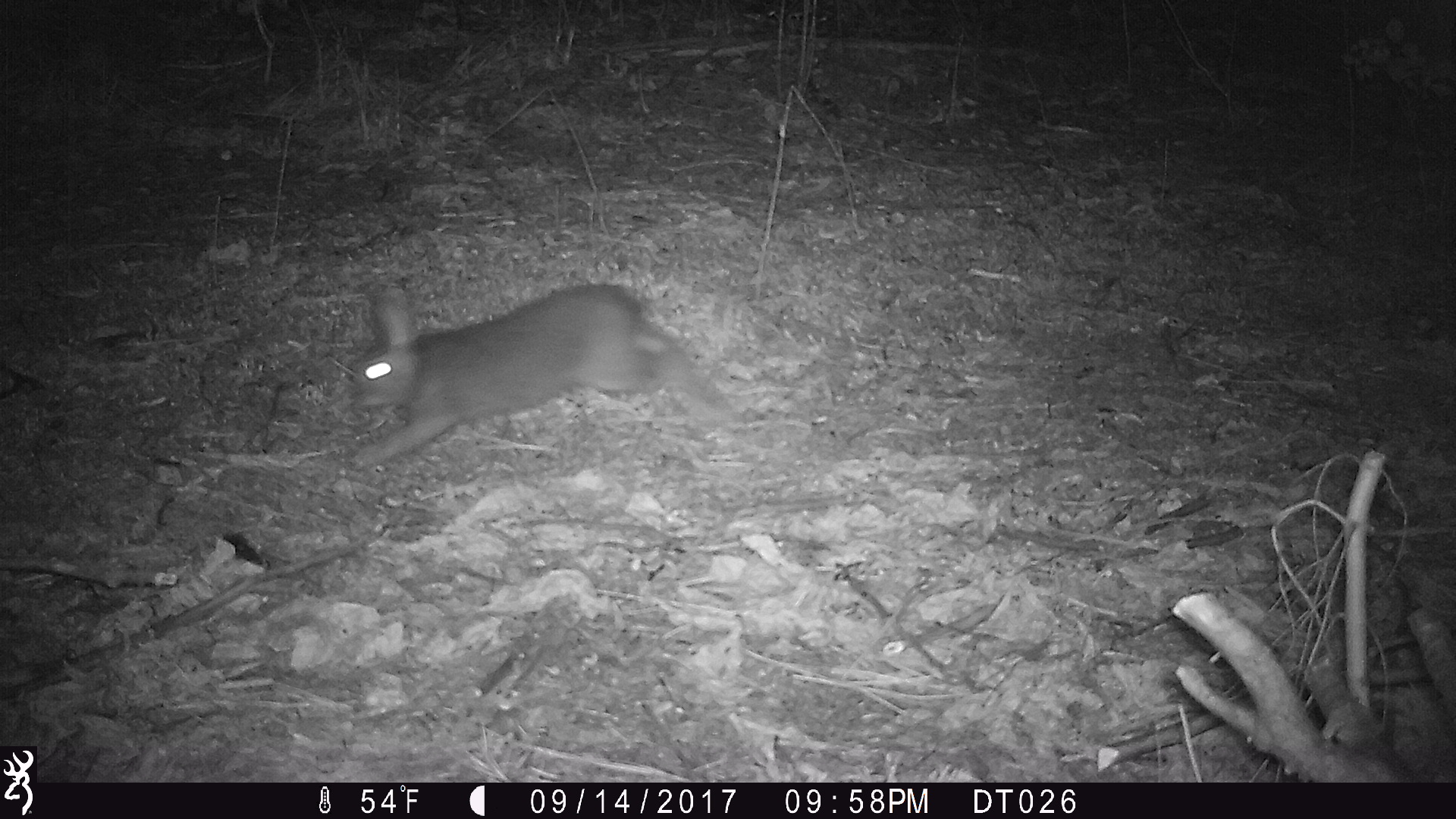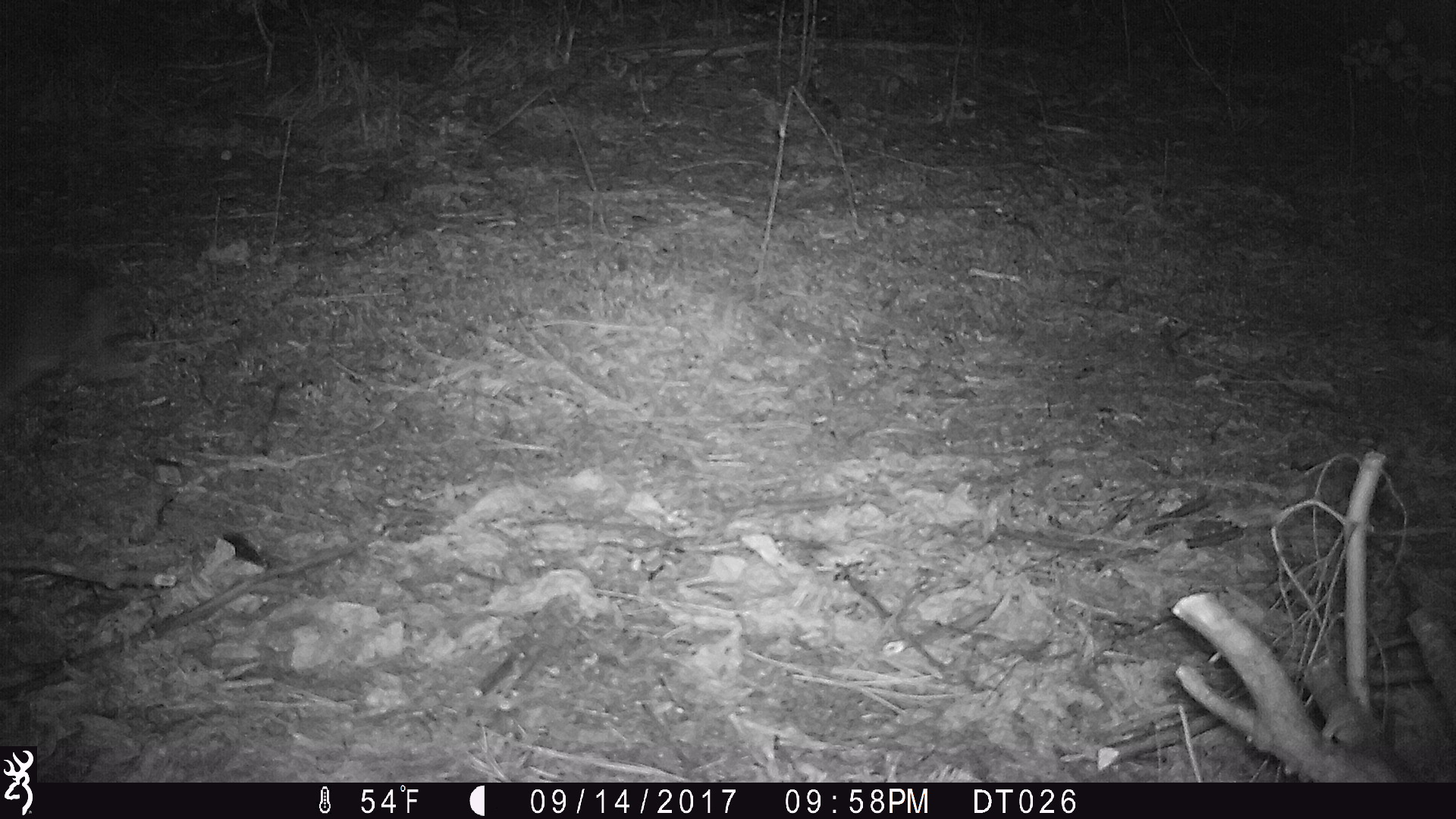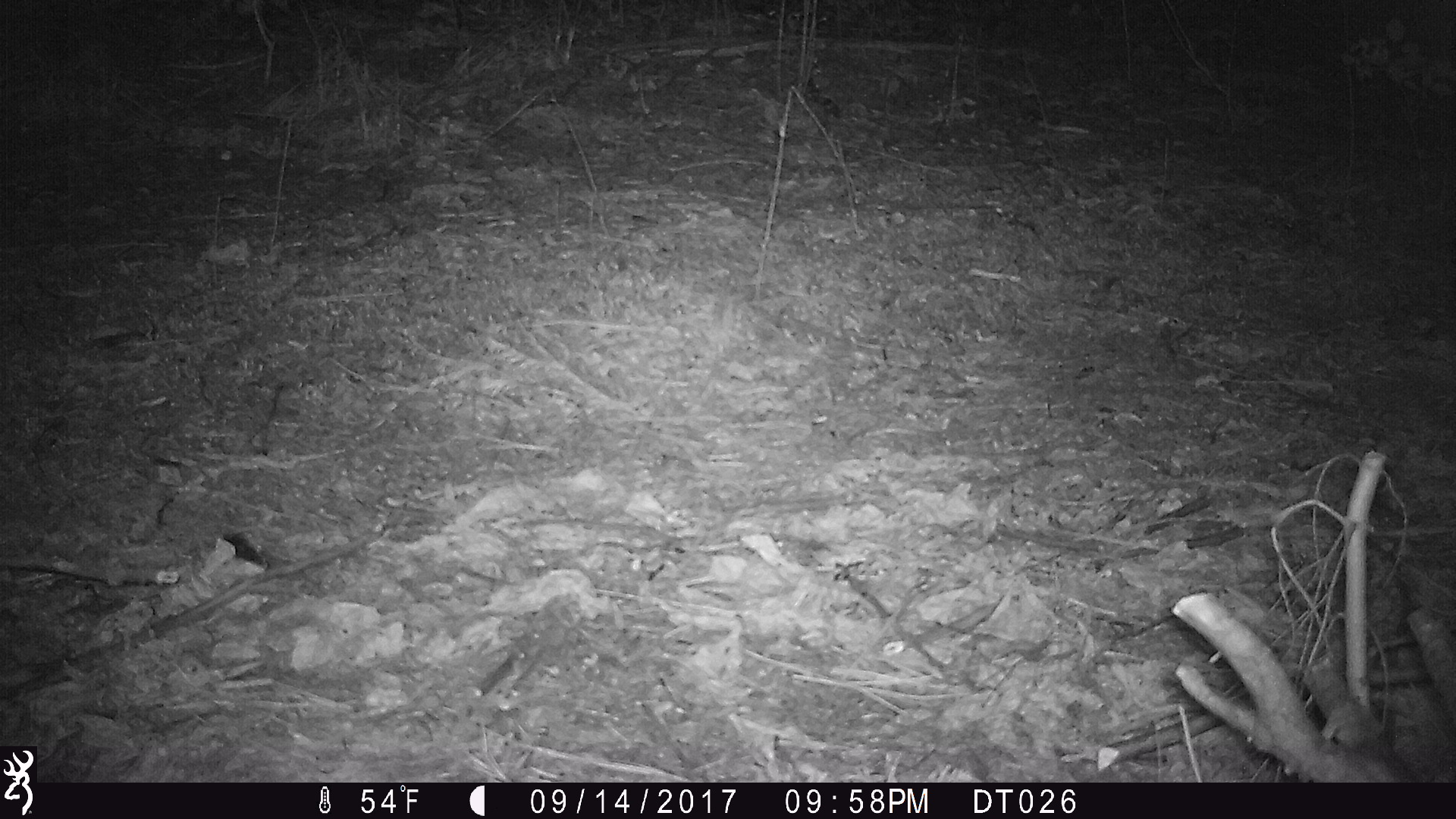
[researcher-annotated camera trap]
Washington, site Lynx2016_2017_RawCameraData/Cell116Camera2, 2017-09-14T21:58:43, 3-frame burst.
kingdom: Animalia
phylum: Chordata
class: Mammalia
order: Lagomorpha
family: Leporidae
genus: Lepus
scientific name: Lepus americanus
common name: snowshoe hare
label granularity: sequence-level